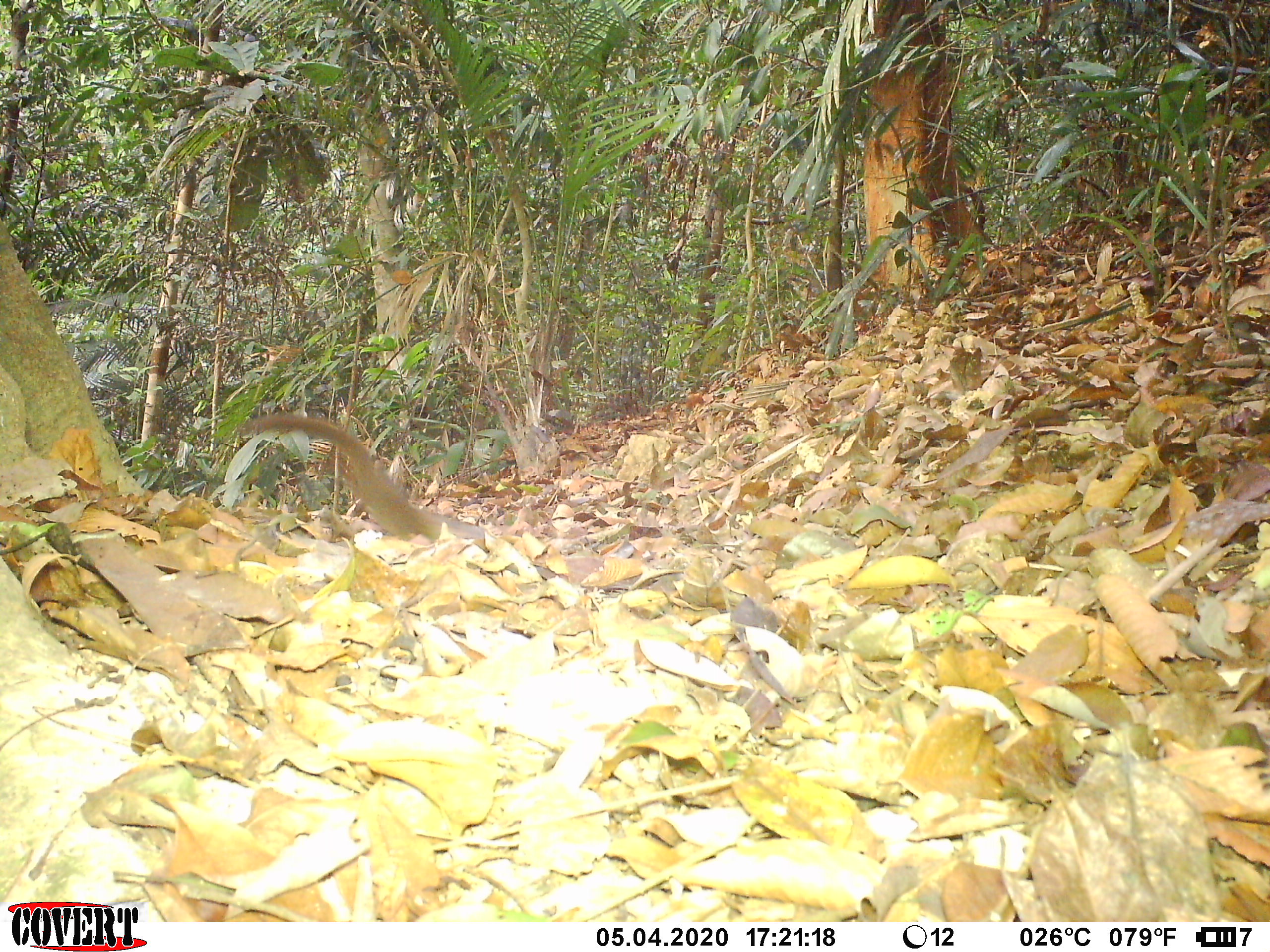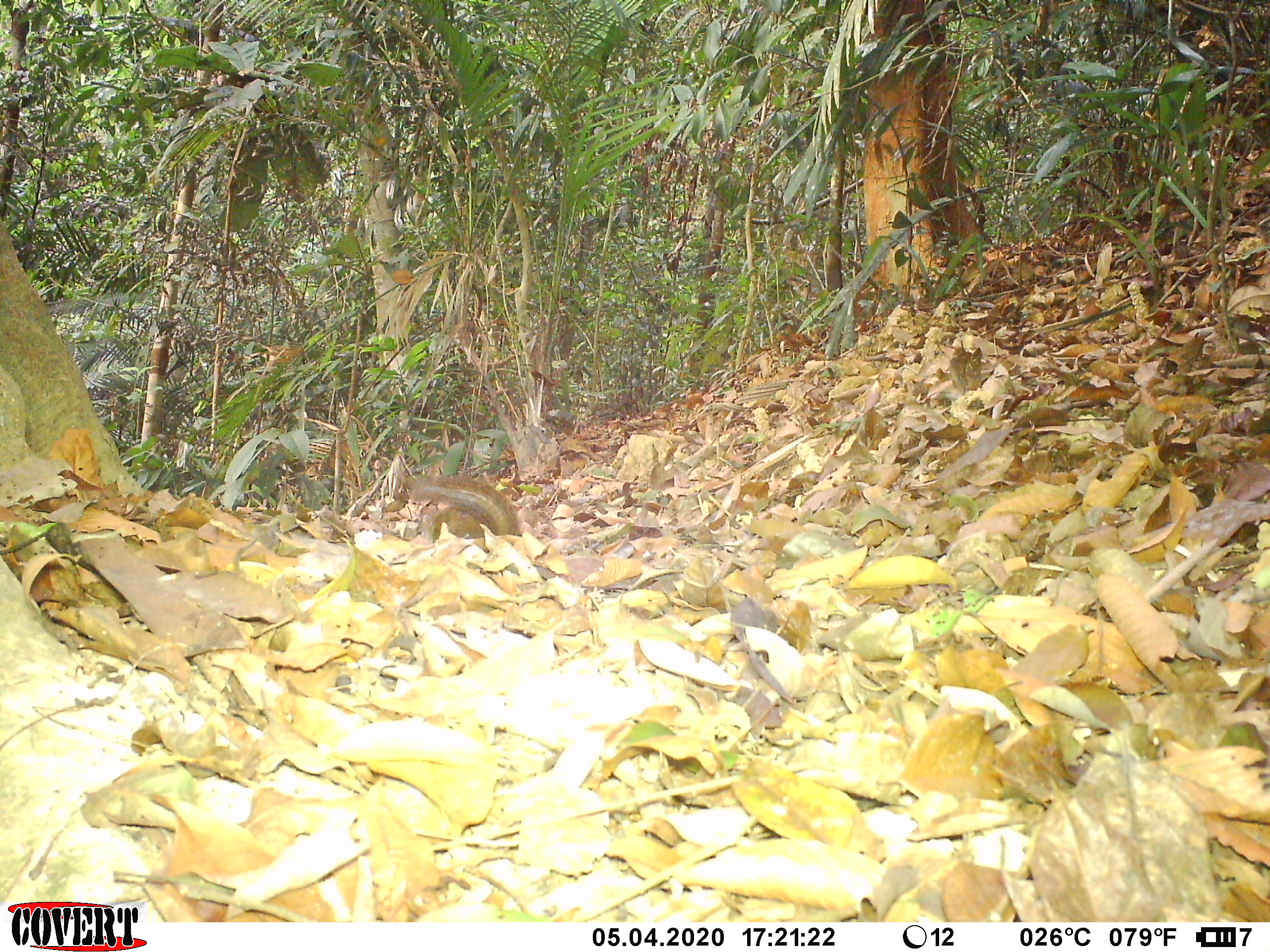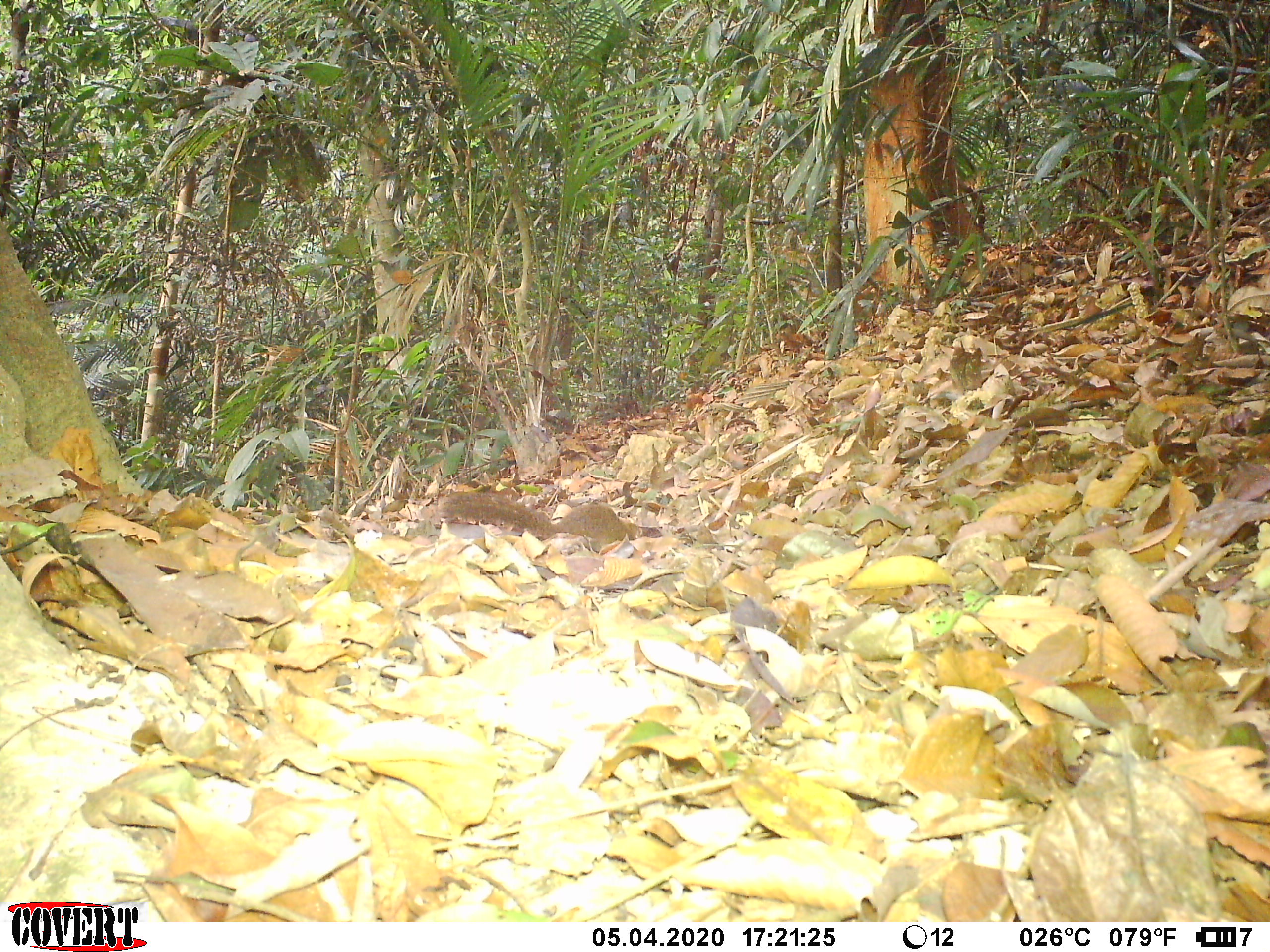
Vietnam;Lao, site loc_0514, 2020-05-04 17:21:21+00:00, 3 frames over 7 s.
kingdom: Animalia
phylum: Chordata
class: Mammalia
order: Scandentia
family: Tupaiidae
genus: Tupaia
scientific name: Tupaia belangeri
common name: northern treeshrew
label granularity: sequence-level